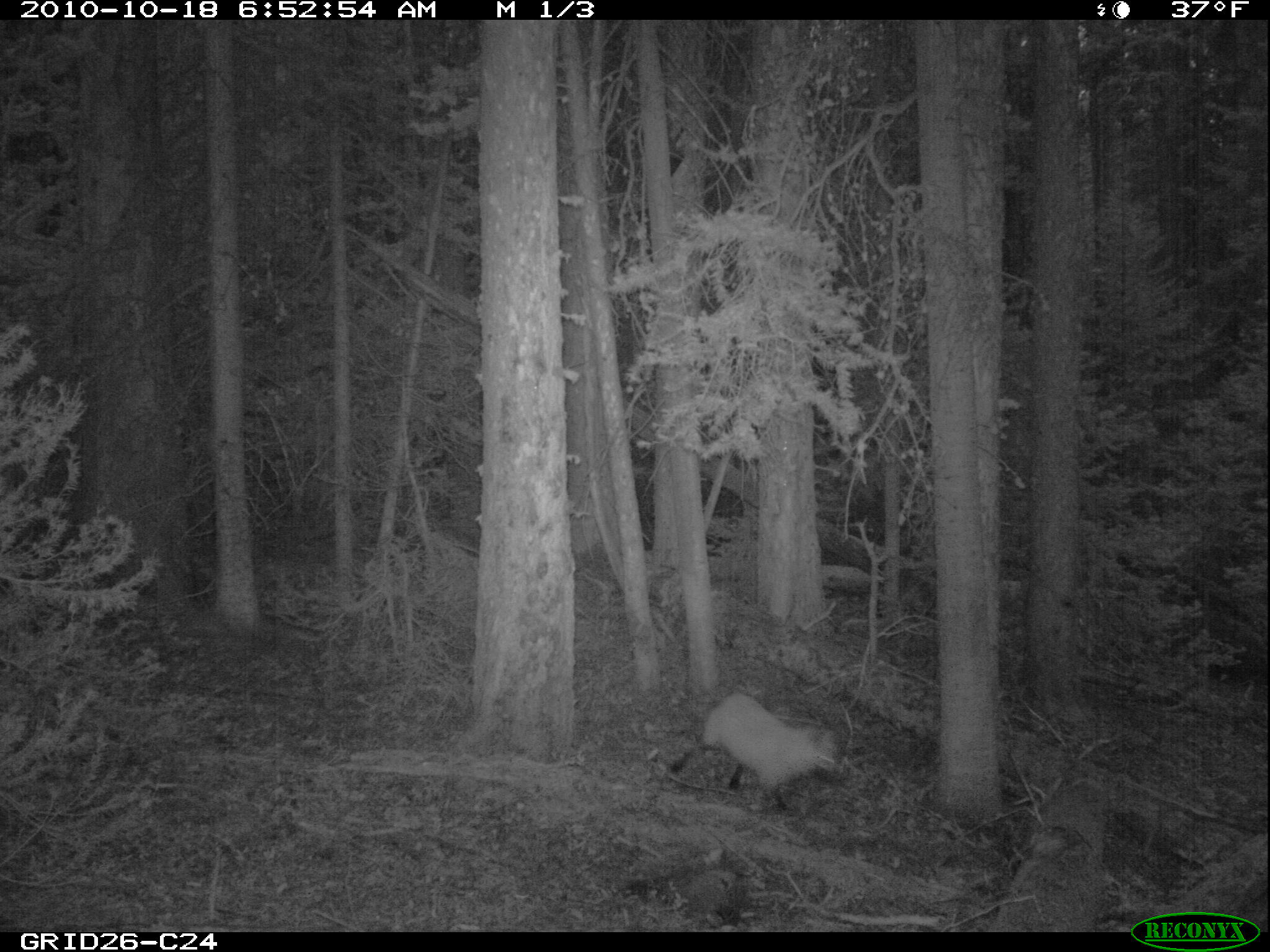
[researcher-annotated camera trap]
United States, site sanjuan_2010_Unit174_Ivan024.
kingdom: Animalia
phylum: Chordata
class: Mammalia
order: Carnivora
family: Canidae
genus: Vulpes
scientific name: Vulpes vulpes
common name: red fox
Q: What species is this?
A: Vulpes vulpes (red fox).